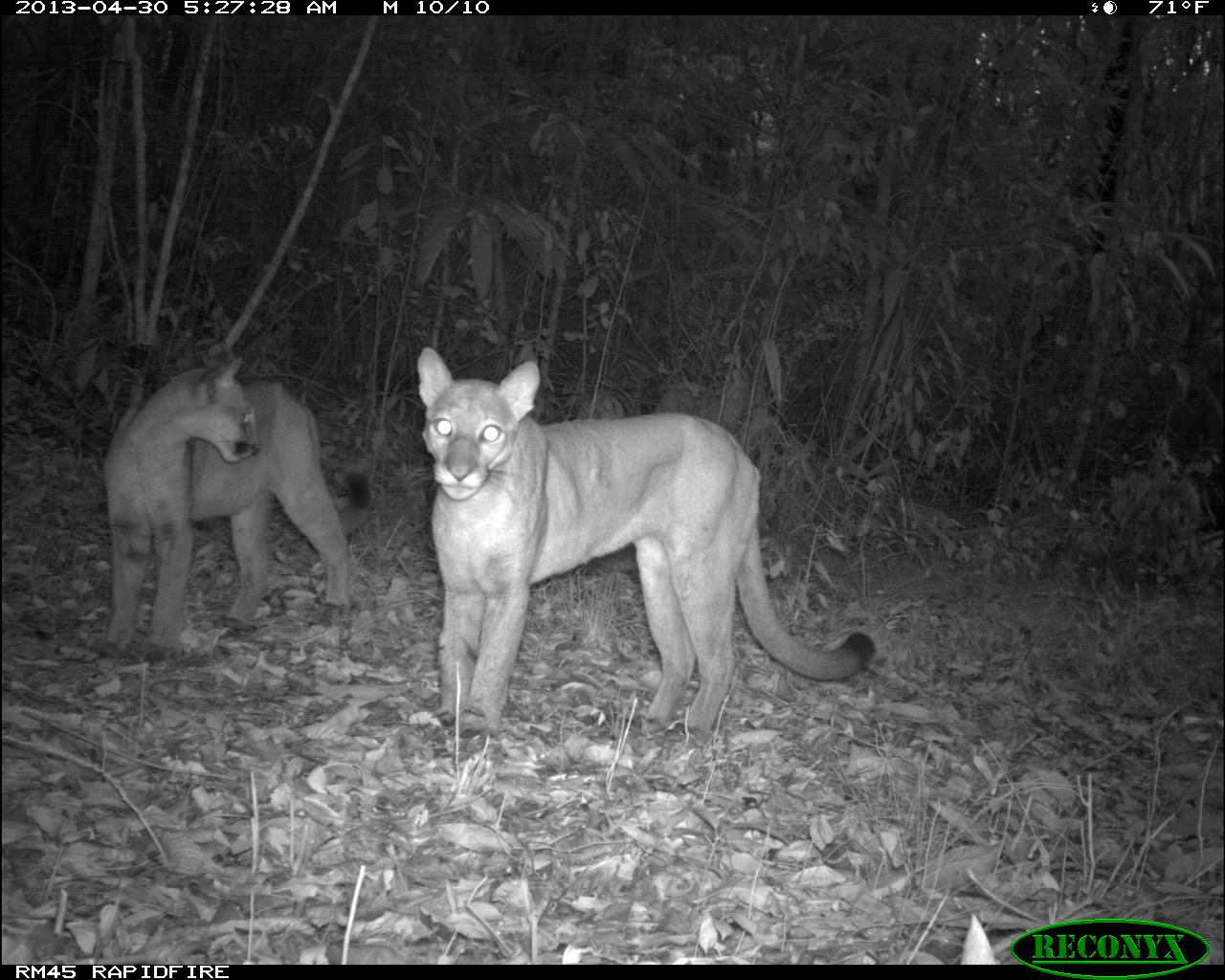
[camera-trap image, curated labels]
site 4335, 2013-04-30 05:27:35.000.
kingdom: Animalia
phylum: Chordata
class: Mammalia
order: Carnivora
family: Felidae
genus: Puma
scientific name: Puma concolor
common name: mountain lion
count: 2